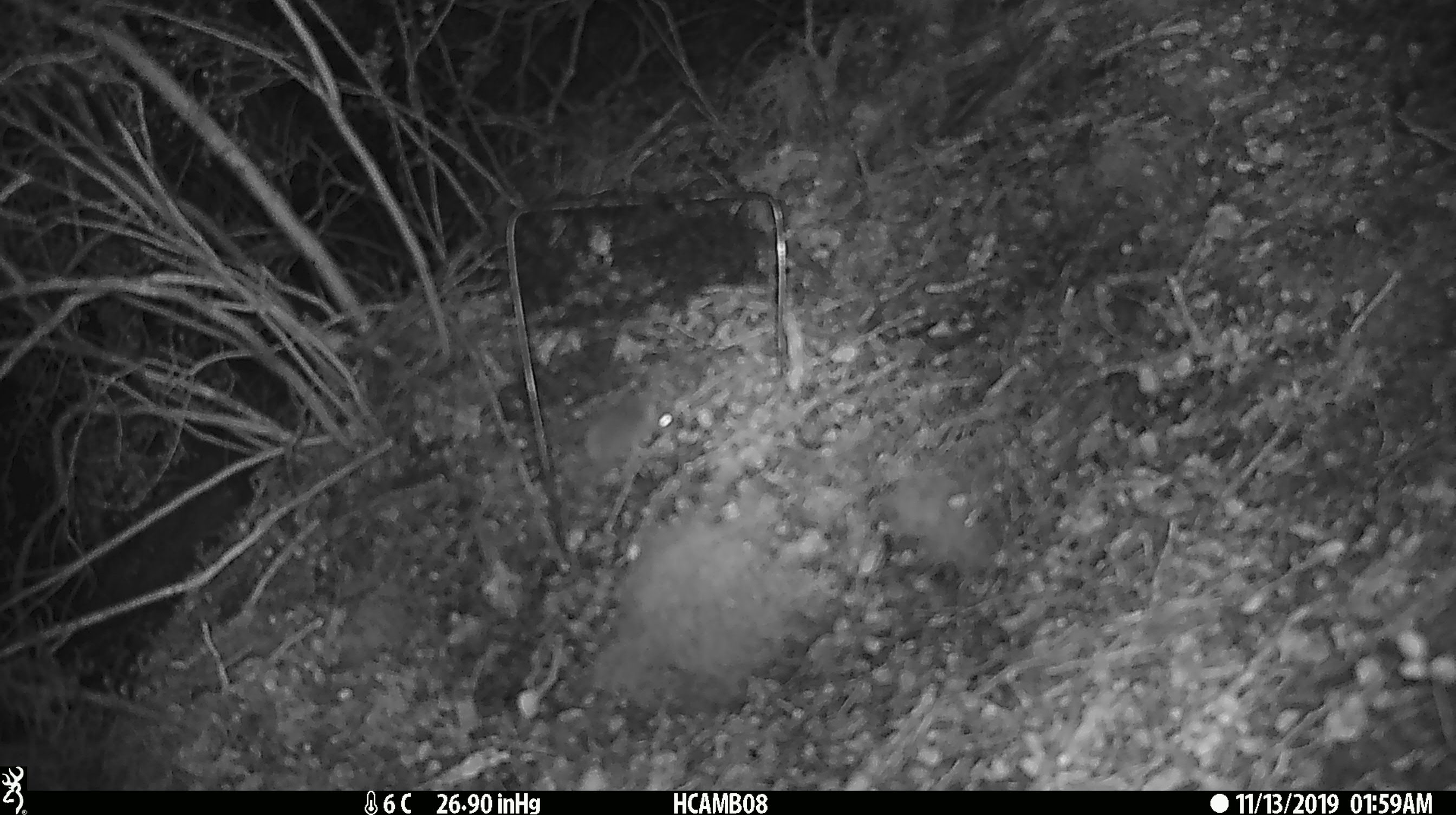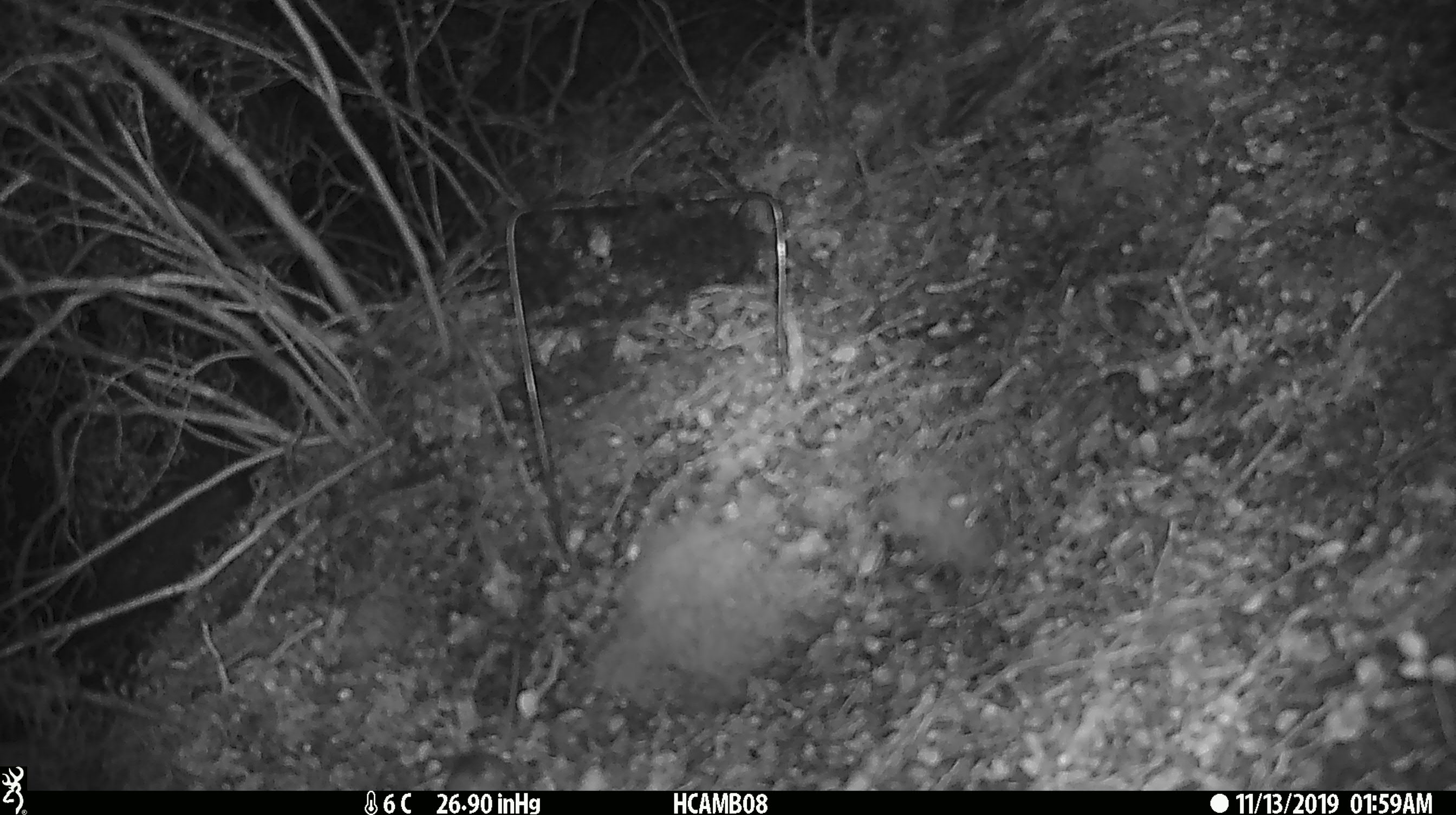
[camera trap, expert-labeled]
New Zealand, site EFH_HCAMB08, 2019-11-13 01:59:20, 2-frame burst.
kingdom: Animalia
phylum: Chordata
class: Mammalia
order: Rodentia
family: Muridae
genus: Mus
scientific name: Mus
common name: mouse